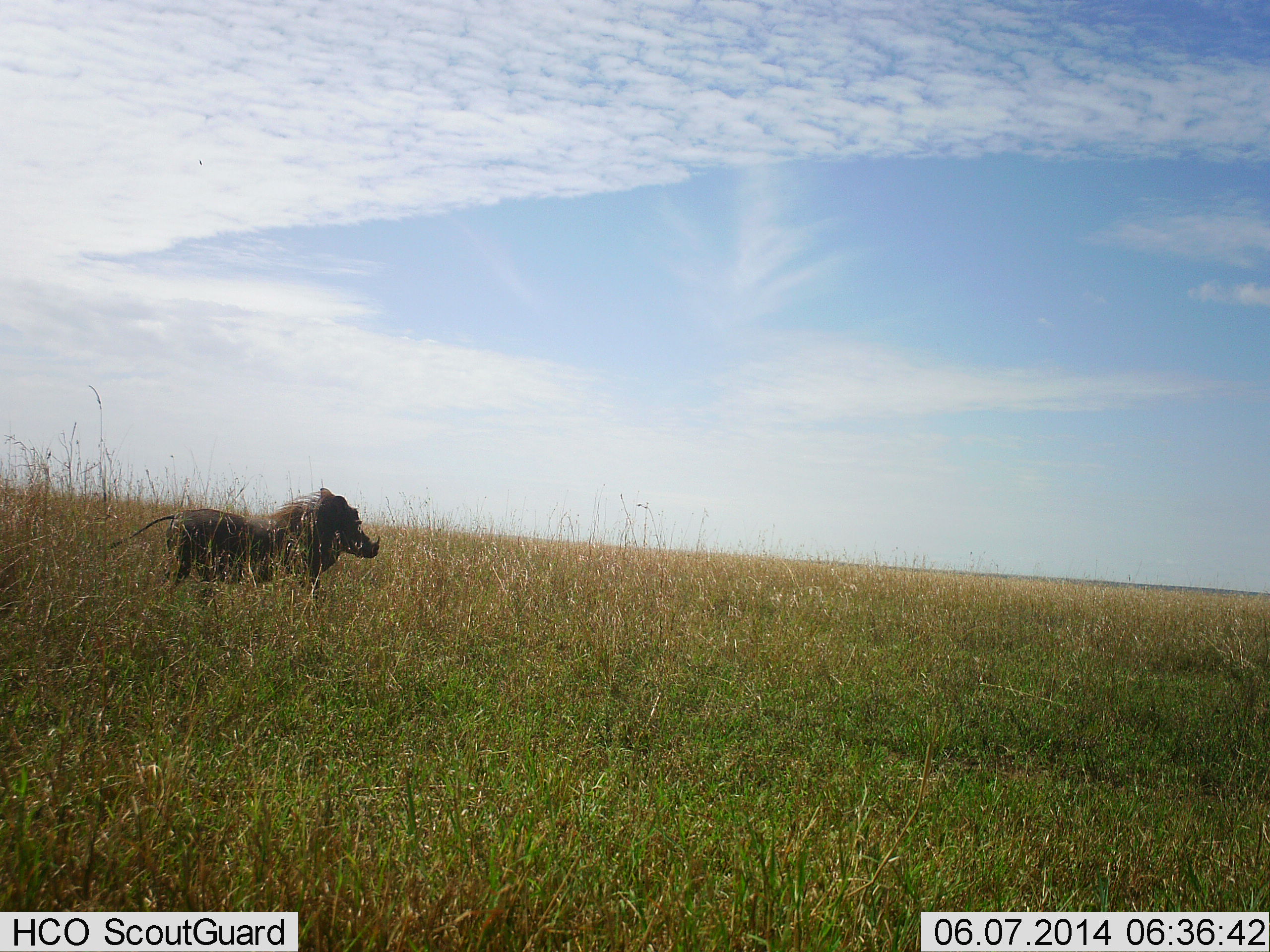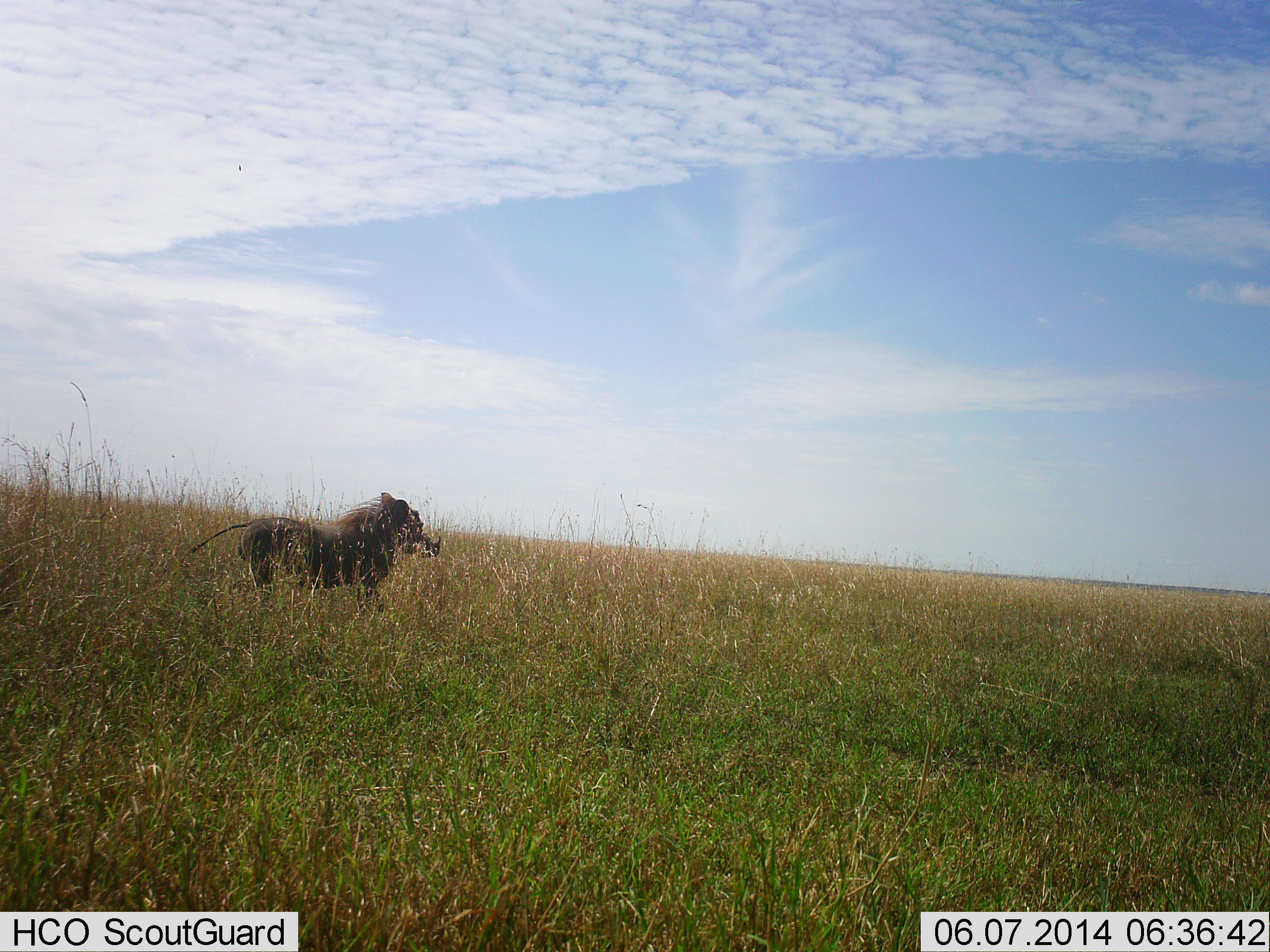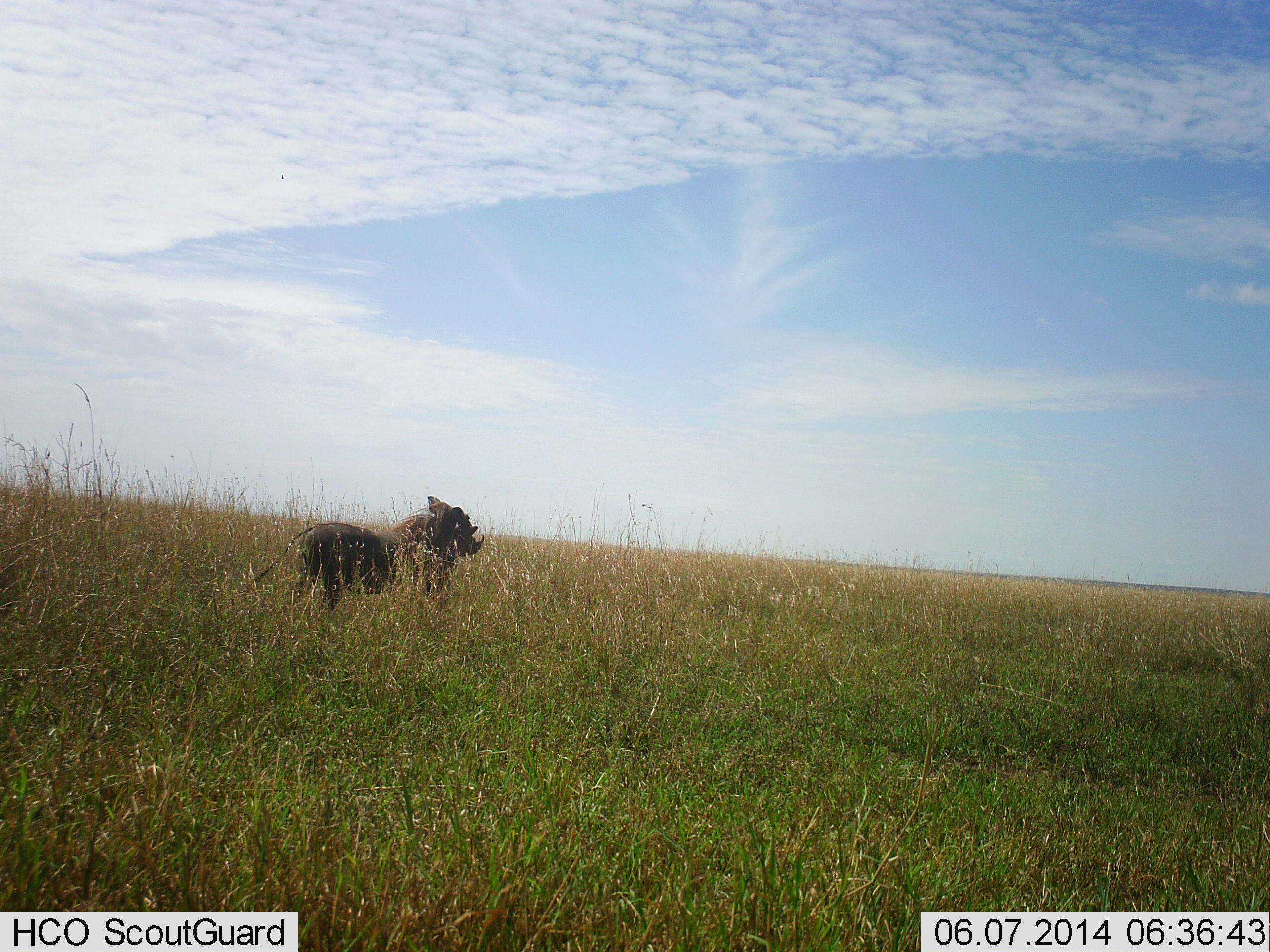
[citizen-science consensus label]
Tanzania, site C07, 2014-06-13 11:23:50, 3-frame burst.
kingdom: Animalia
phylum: Chordata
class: Mammalia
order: Artiodactyla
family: Suidae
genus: Phacochoerus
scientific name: Phacochoerus africanus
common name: warthog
Warthog (Phacochoerus africanus), count 1. Behavior (volunteer vote fractions): standing 0%, resting 0%, moving 100%, interacting 0%. Young present (vote fraction): 0%. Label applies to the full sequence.